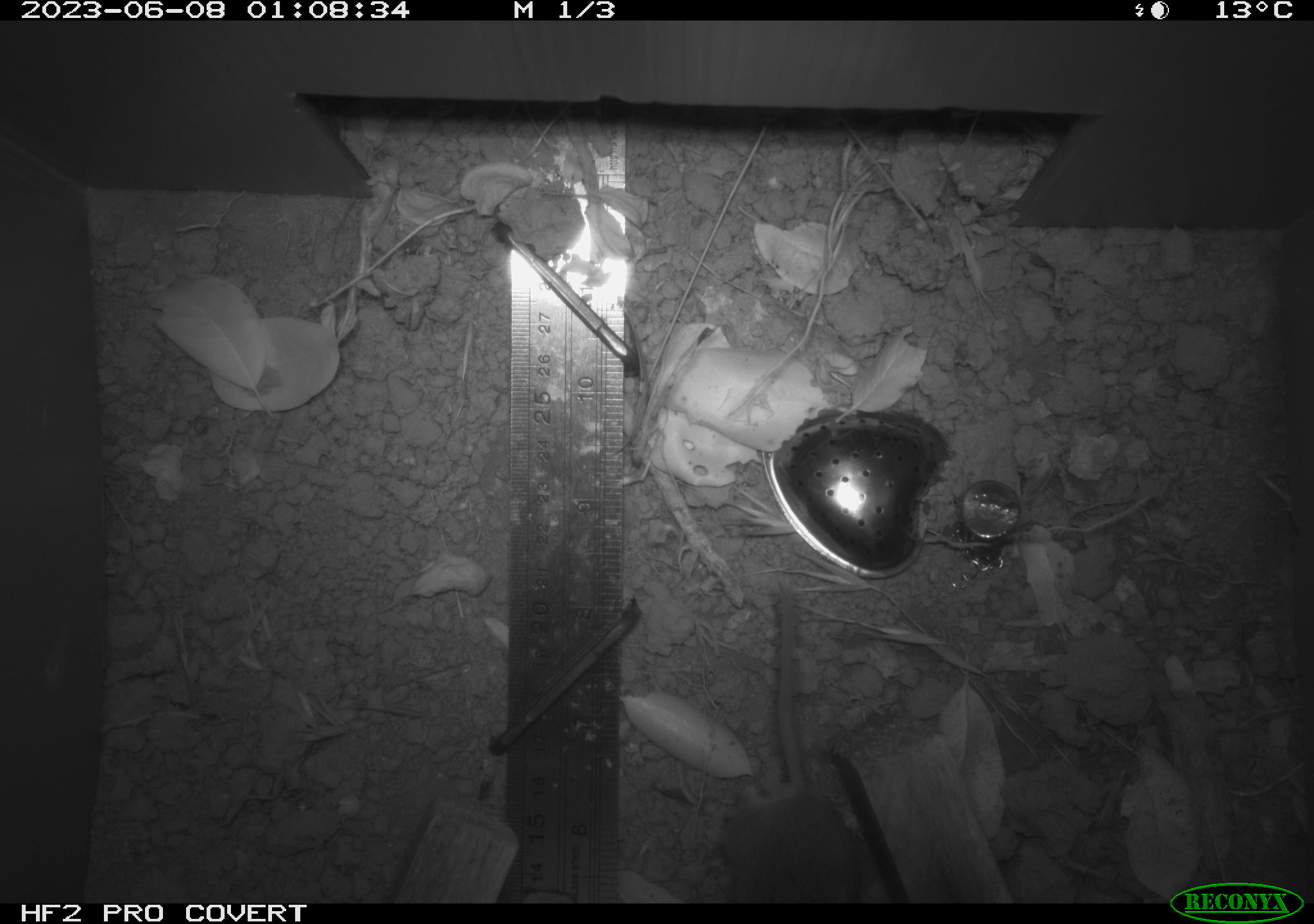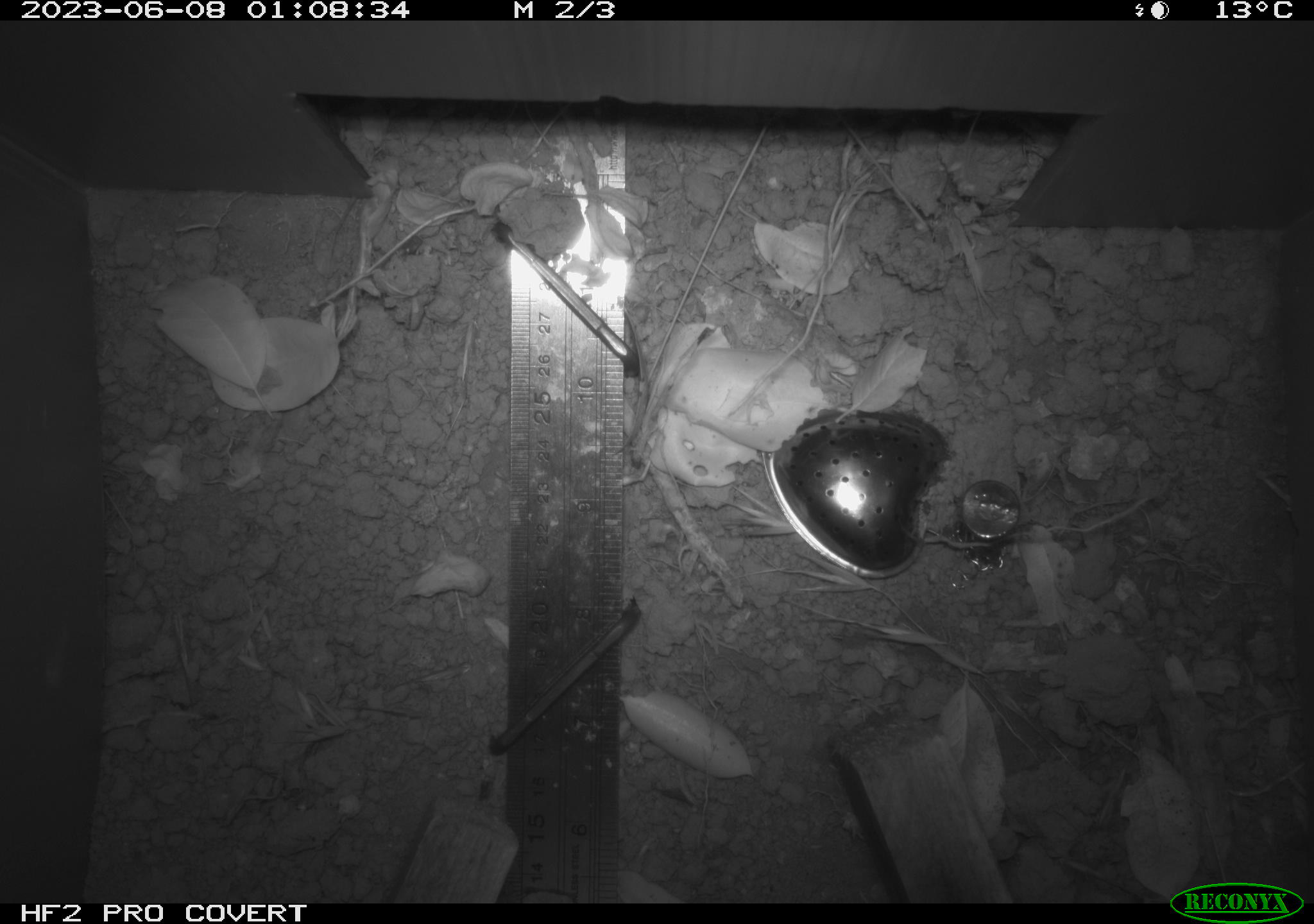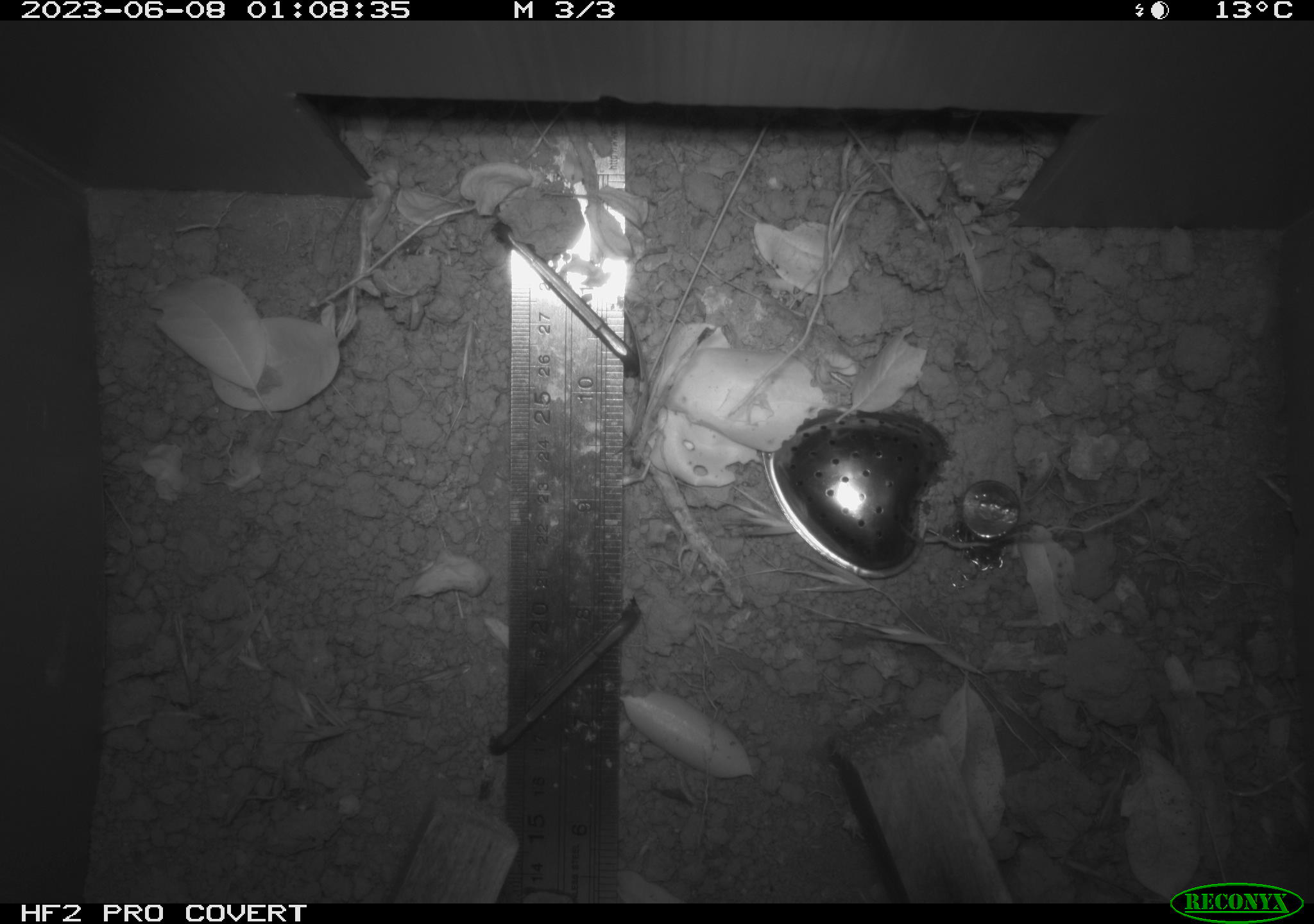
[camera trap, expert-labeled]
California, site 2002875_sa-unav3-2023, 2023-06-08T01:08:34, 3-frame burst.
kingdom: Animalia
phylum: Chordata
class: Mammalia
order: Rodentia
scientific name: Rodentia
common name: mouse species